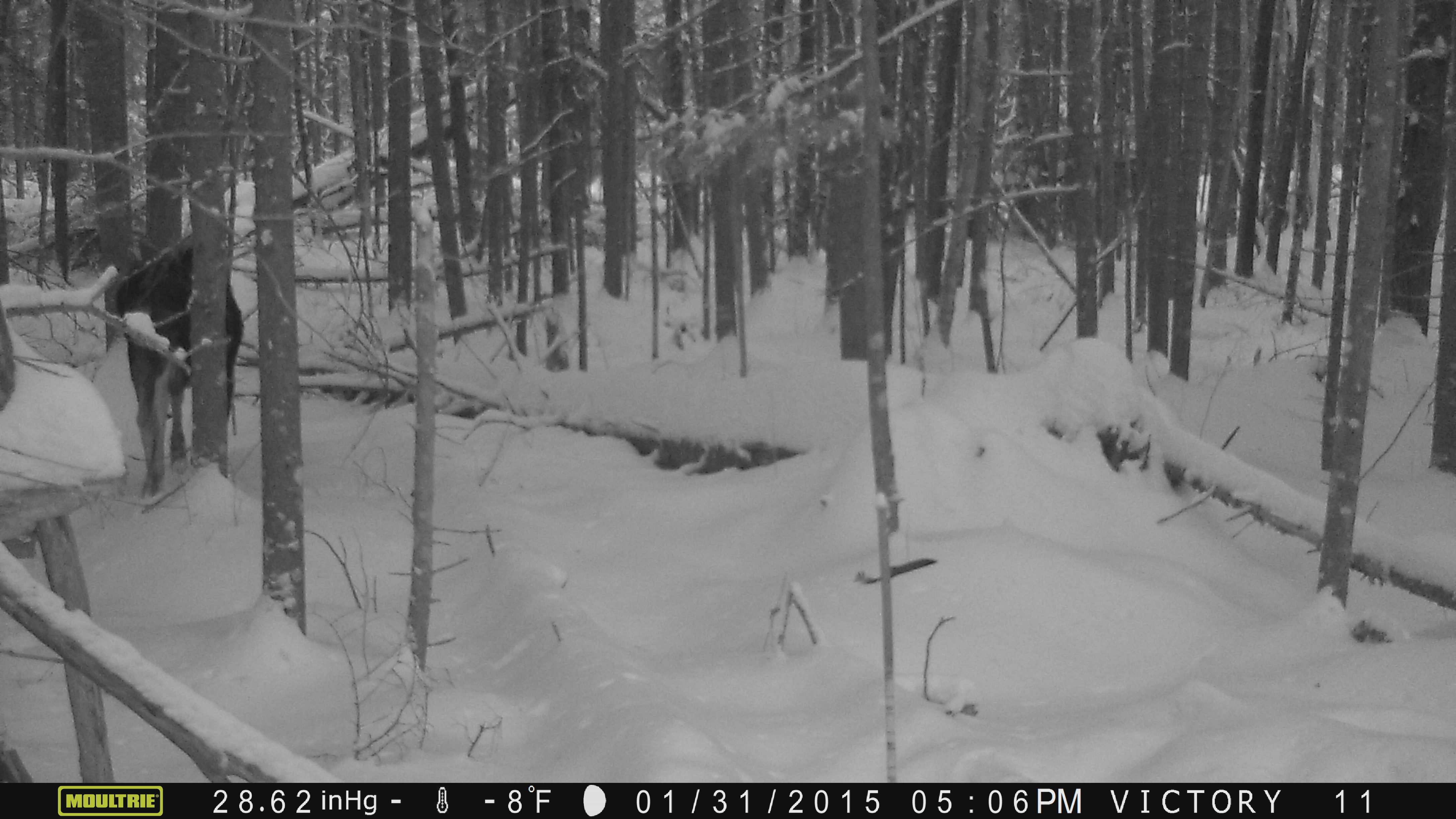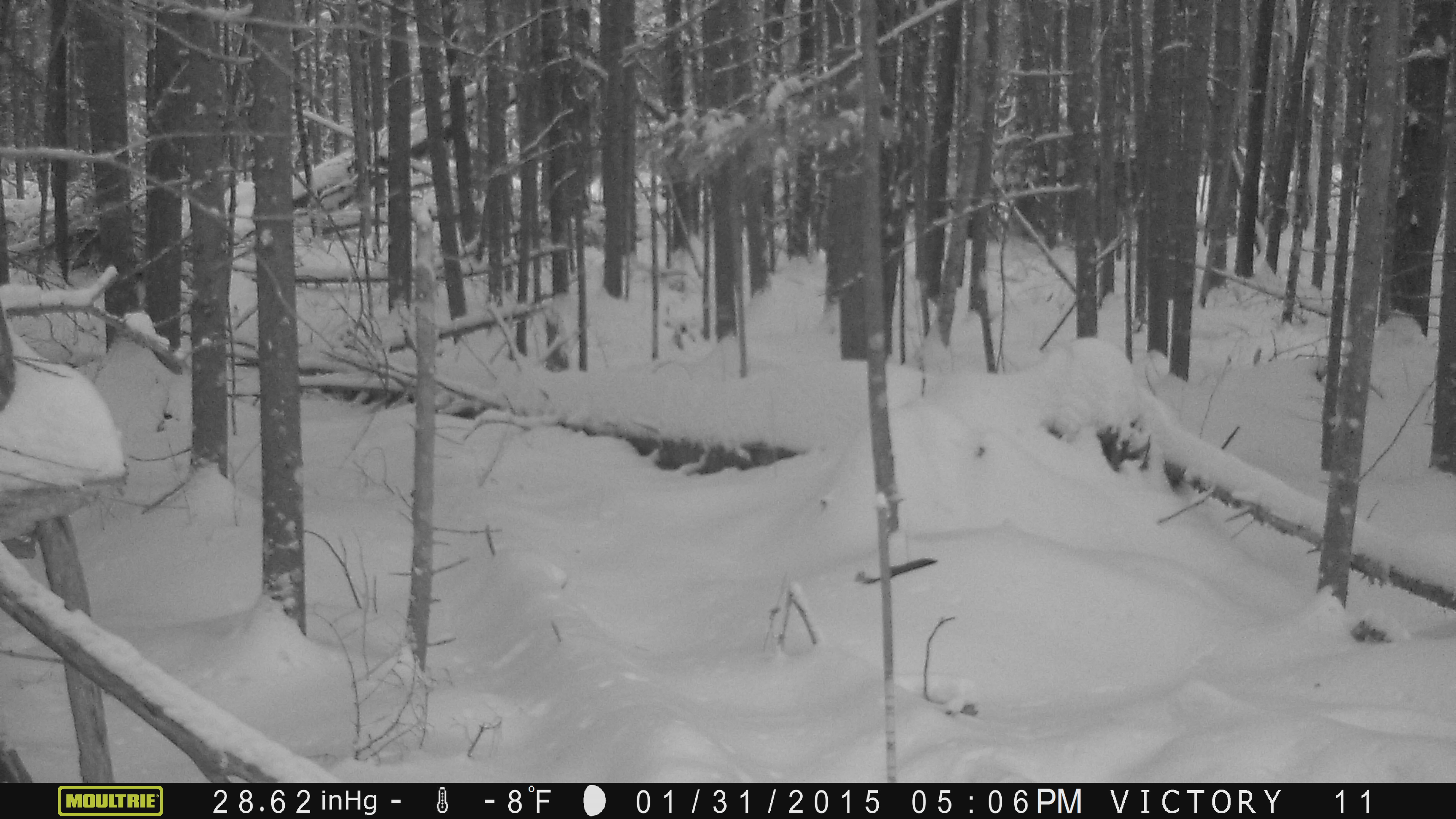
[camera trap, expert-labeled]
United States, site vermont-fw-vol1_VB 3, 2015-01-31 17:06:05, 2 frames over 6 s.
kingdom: Animalia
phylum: Chordata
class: Mammalia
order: Artiodactyla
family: Cervidae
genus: Alces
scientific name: Alces alces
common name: moose